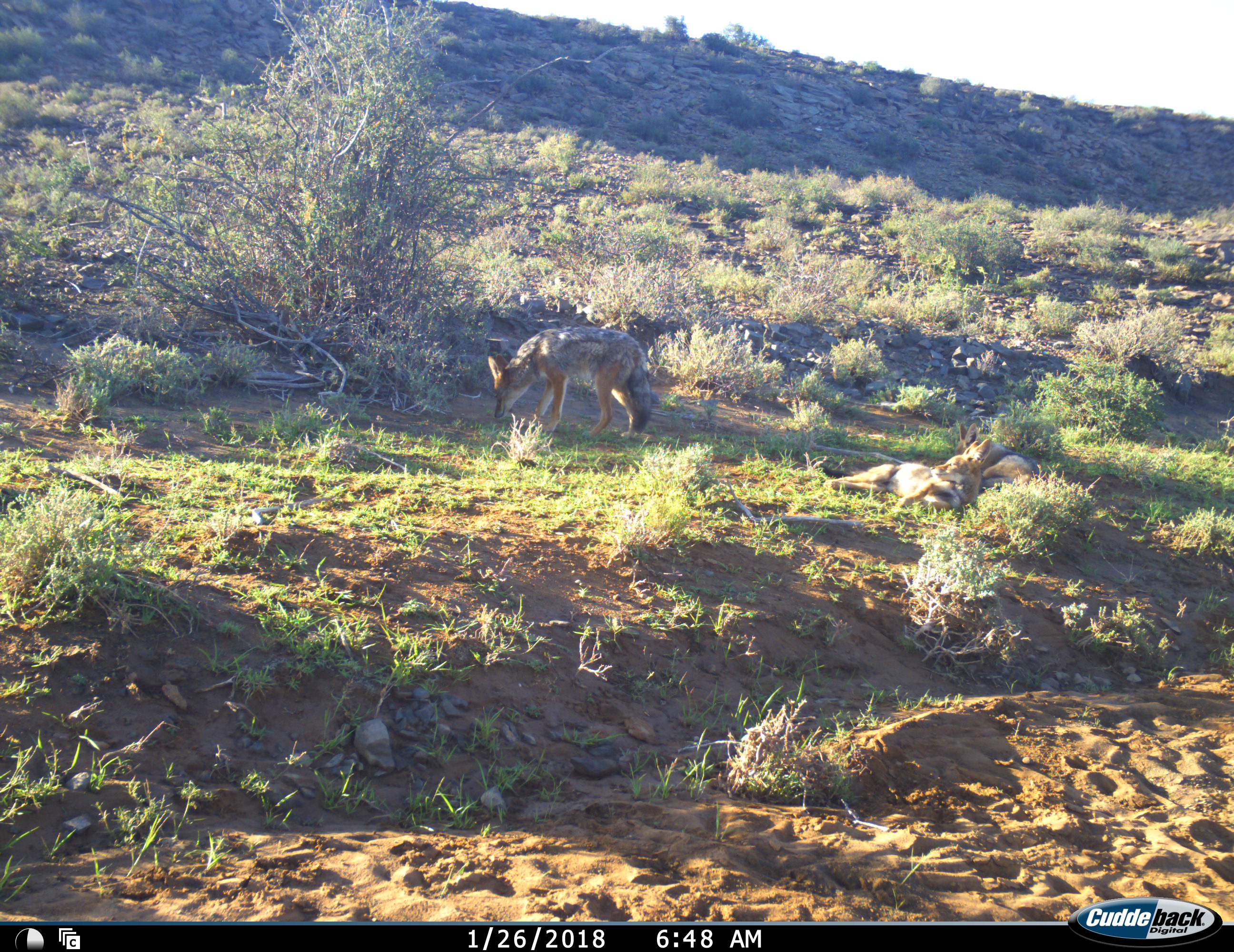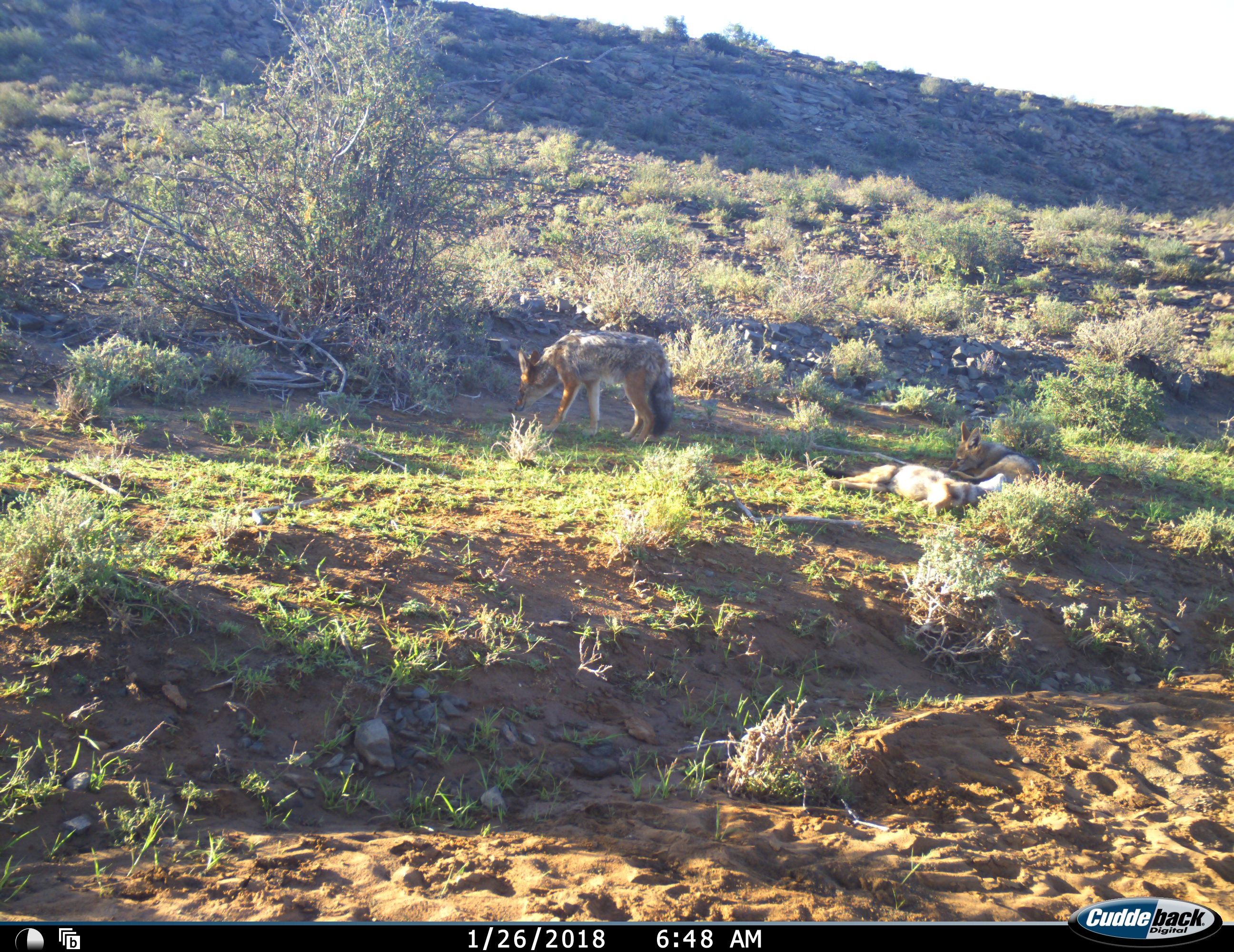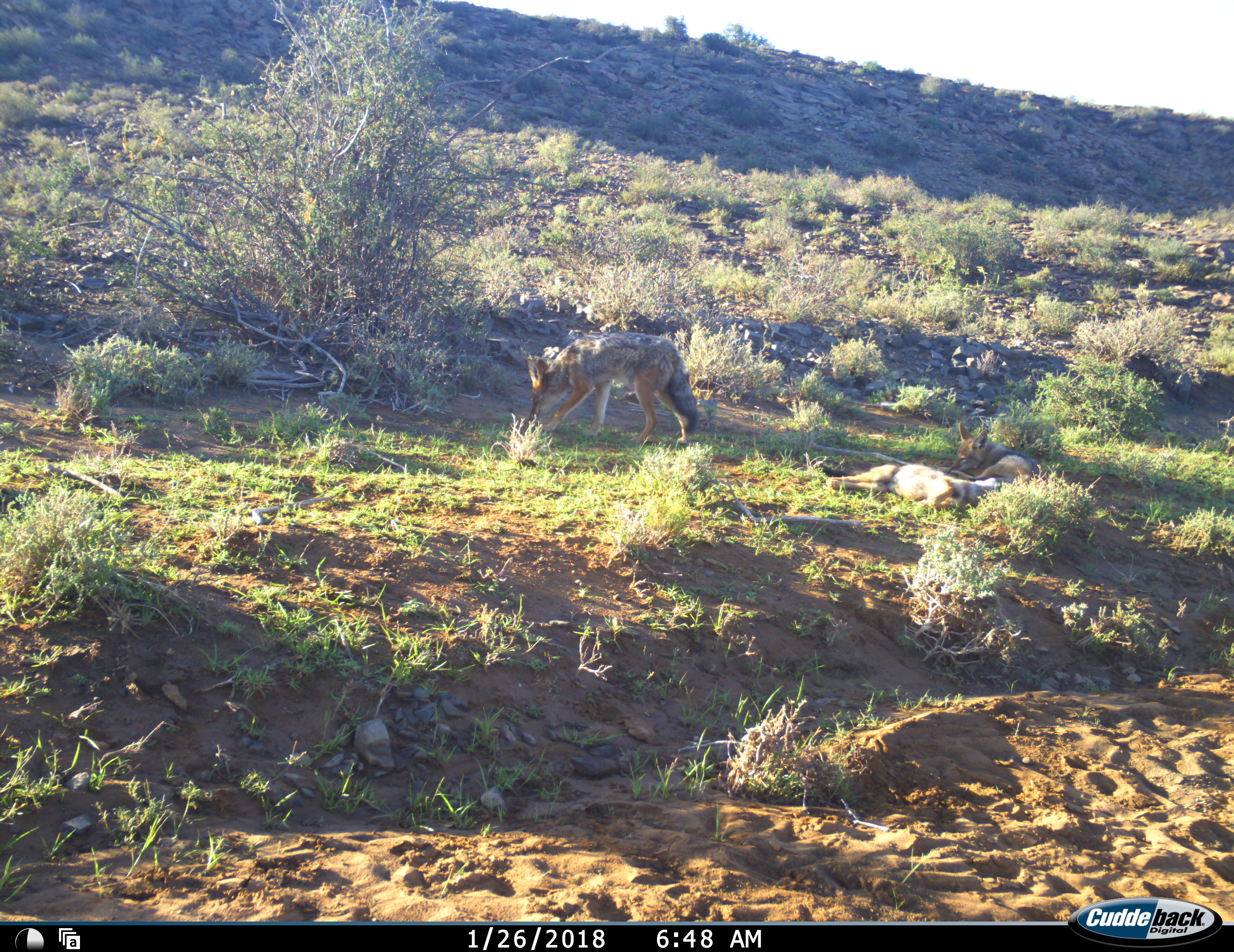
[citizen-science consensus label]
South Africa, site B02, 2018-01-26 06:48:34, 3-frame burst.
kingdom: Animalia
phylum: Chordata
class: Mammalia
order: Carnivora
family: Canidae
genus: Lupulella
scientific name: Lupulella mesomelas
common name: black-backed jackal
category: jackalblackbacked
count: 3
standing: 50%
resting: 100%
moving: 30%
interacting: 20%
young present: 50%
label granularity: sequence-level